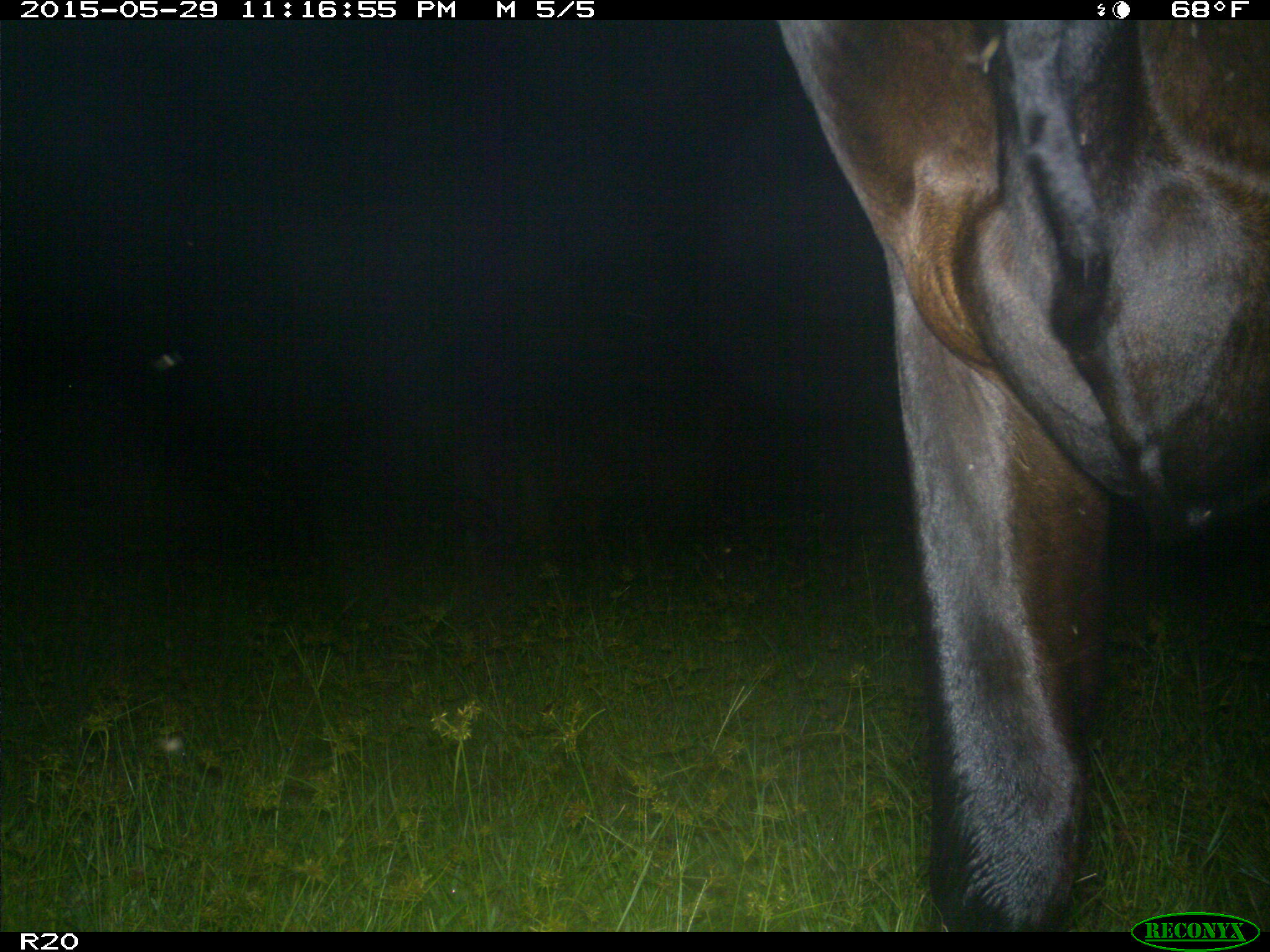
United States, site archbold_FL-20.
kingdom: Animalia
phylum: Chordata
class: Mammalia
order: Artiodactyla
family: Bovidae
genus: Bos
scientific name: Bos taurus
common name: domestic cow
Bos taurus (domestic cow).